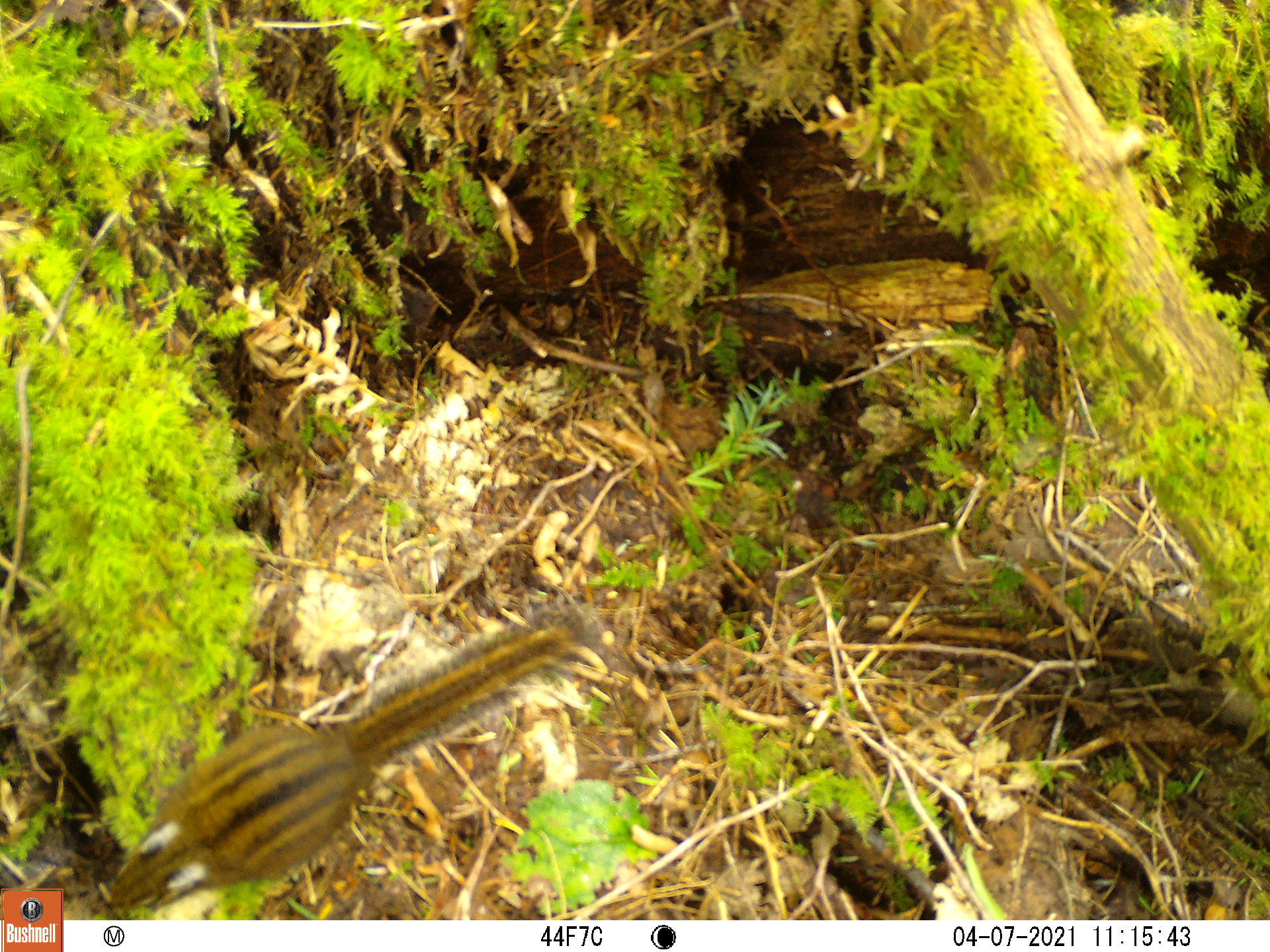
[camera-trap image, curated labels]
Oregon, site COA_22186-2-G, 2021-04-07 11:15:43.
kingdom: Animalia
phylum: Chordata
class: Mammalia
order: Rodentia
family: Sciuridae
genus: Neotamias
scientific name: Neotamias townsendii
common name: townsend's chipmunk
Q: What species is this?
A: Townsend's chipmunk (Neotamias townsendii).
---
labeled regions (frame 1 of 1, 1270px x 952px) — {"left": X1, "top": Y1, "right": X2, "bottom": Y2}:
townsend's chipmunk: {"left": 103, "top": 607, "right": 592, "bottom": 912}